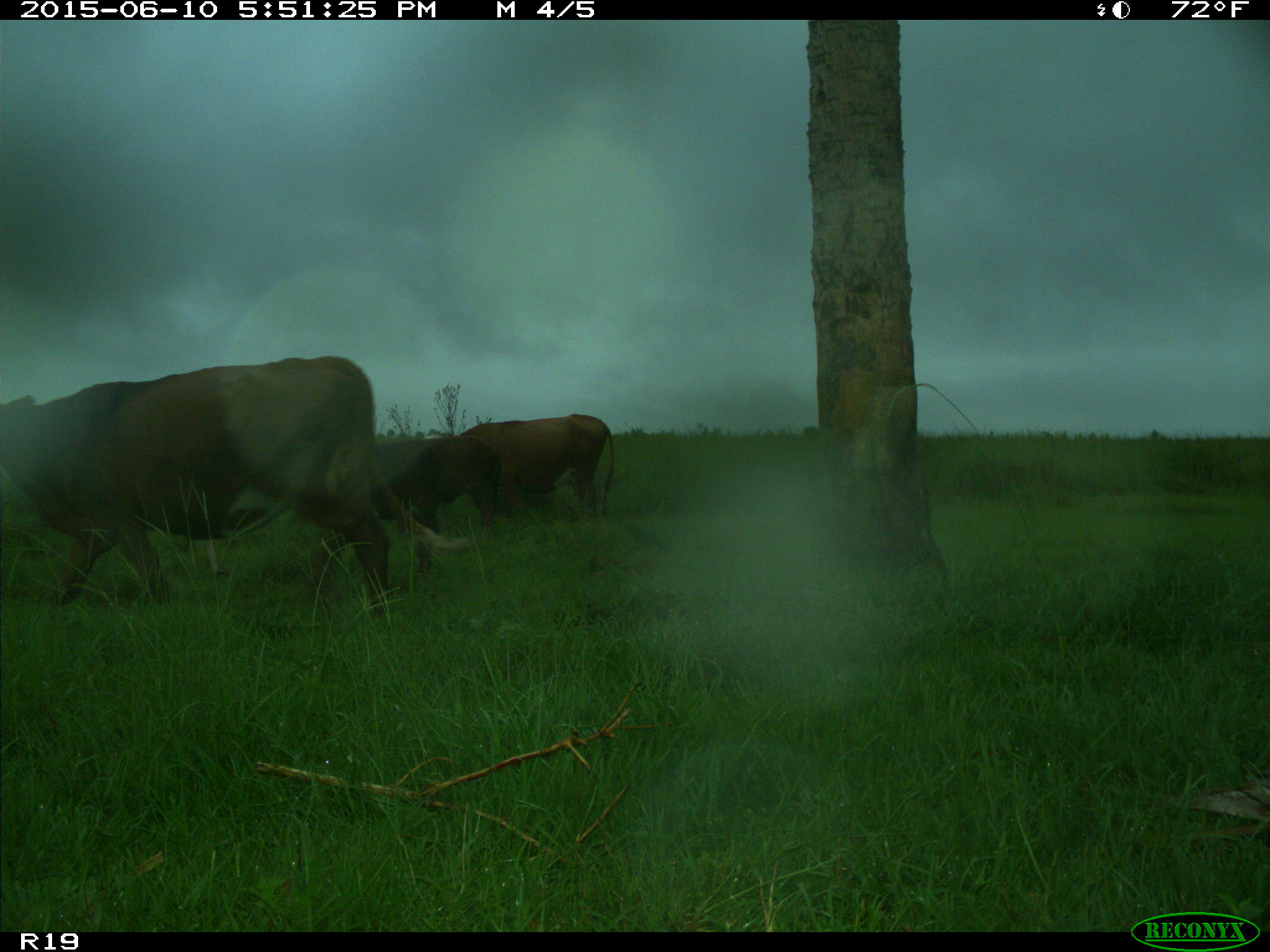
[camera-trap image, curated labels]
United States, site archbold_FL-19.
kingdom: Animalia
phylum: Chordata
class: Mammalia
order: Artiodactyla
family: Bovidae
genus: Bos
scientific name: Bos taurus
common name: domestic cow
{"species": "Bos taurus (domestic cow)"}